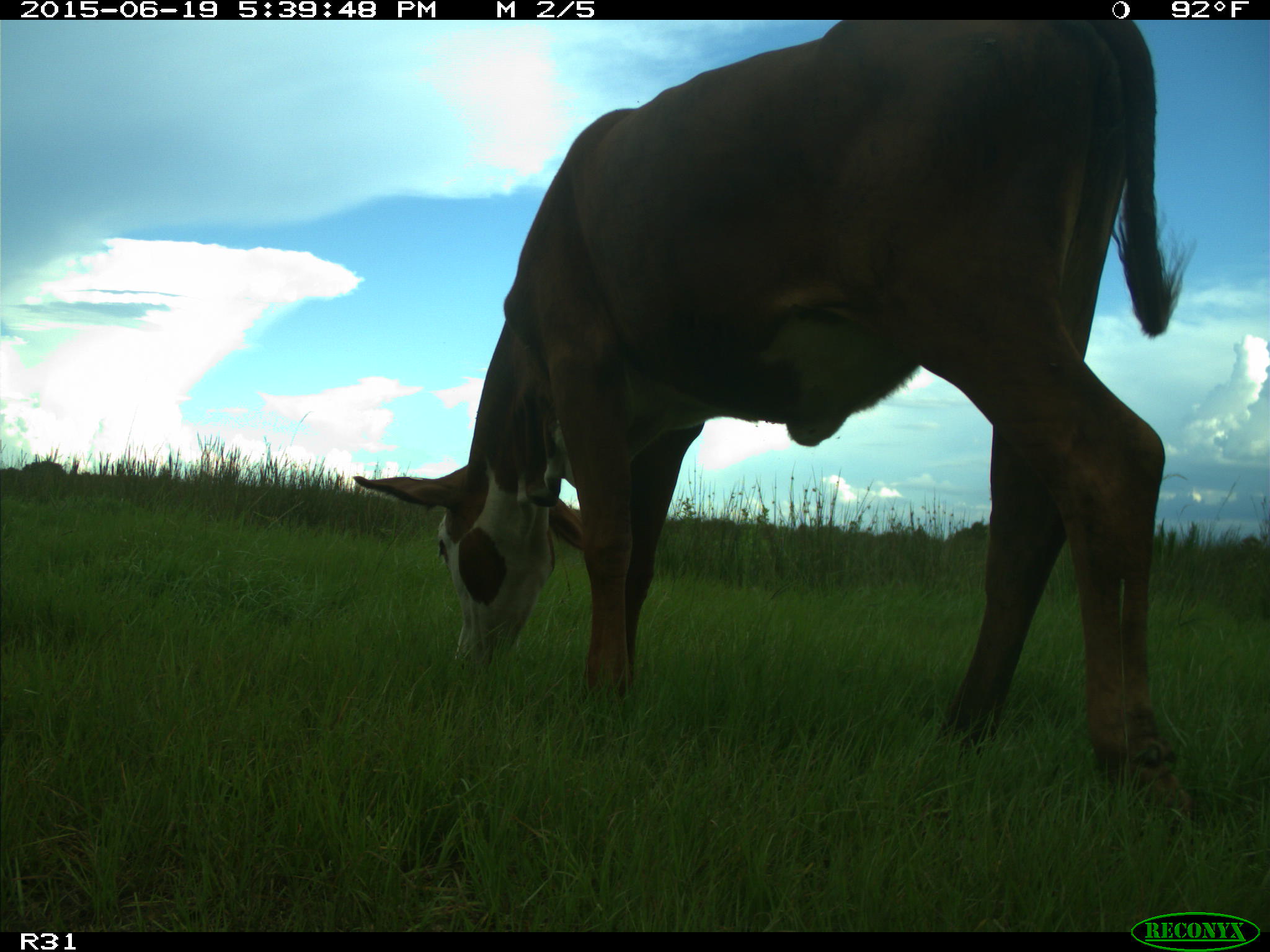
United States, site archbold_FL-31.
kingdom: Animalia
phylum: Chordata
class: Mammalia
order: Artiodactyla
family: Bovidae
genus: Bos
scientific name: Bos taurus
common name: domestic cow